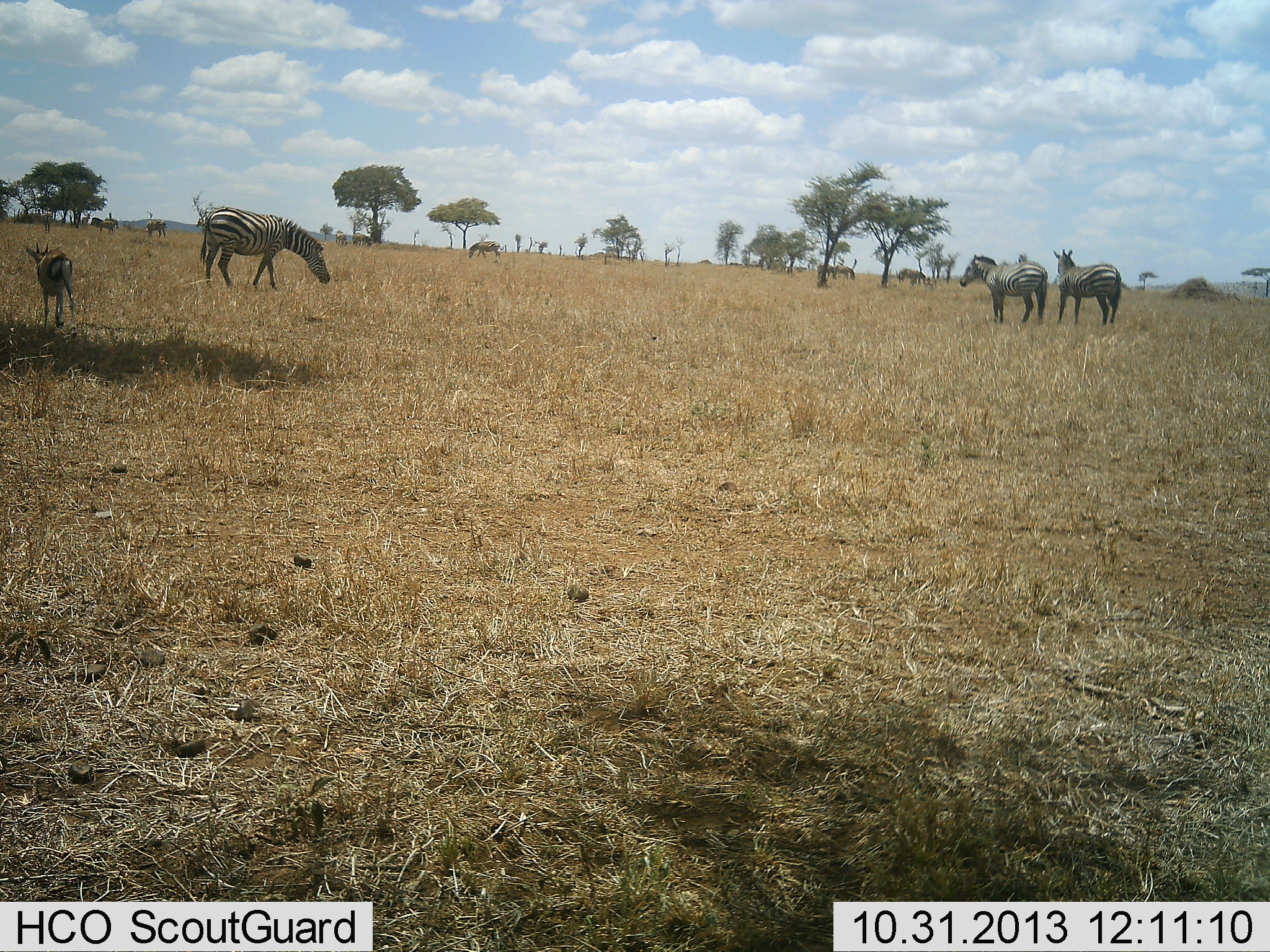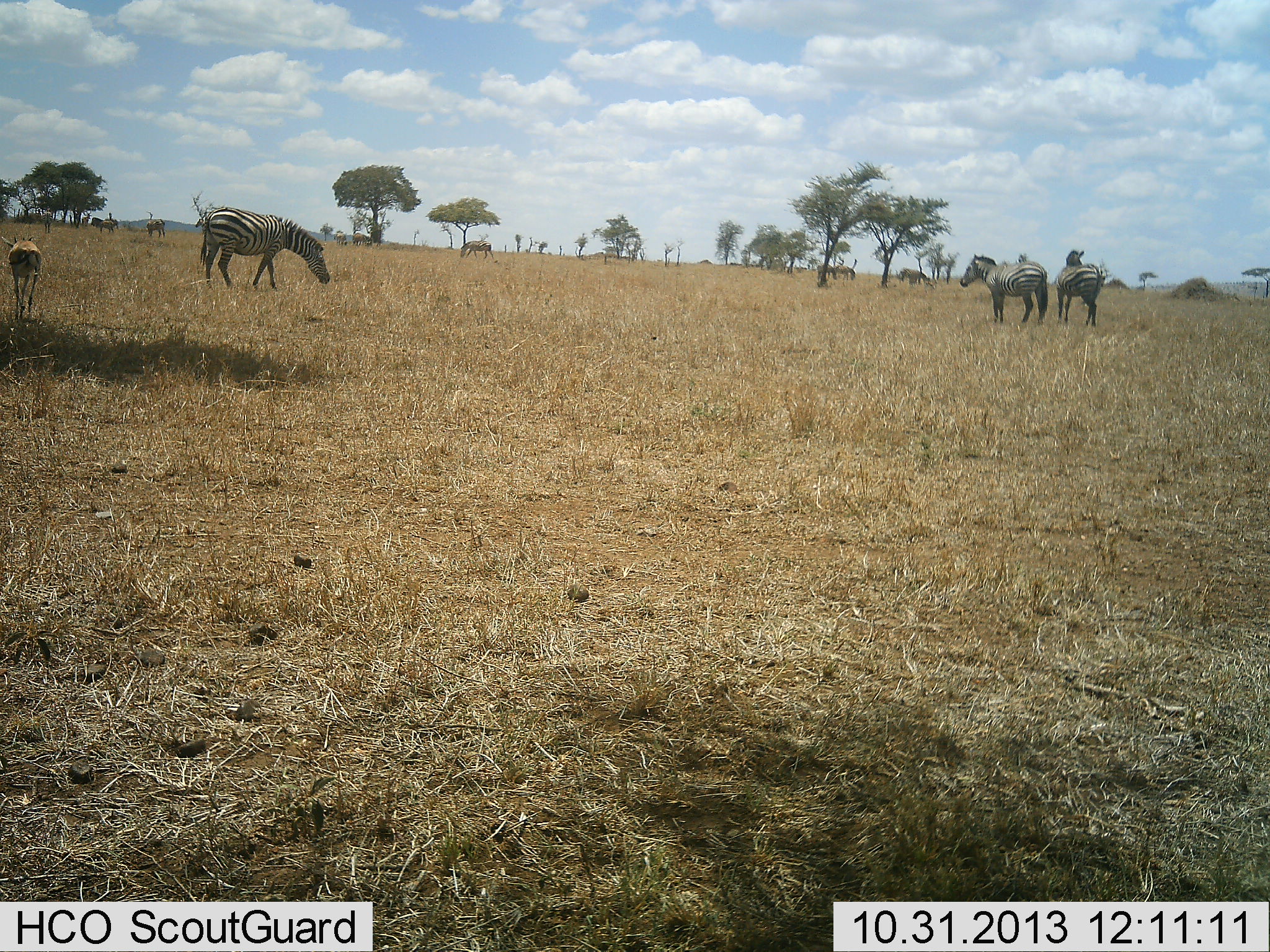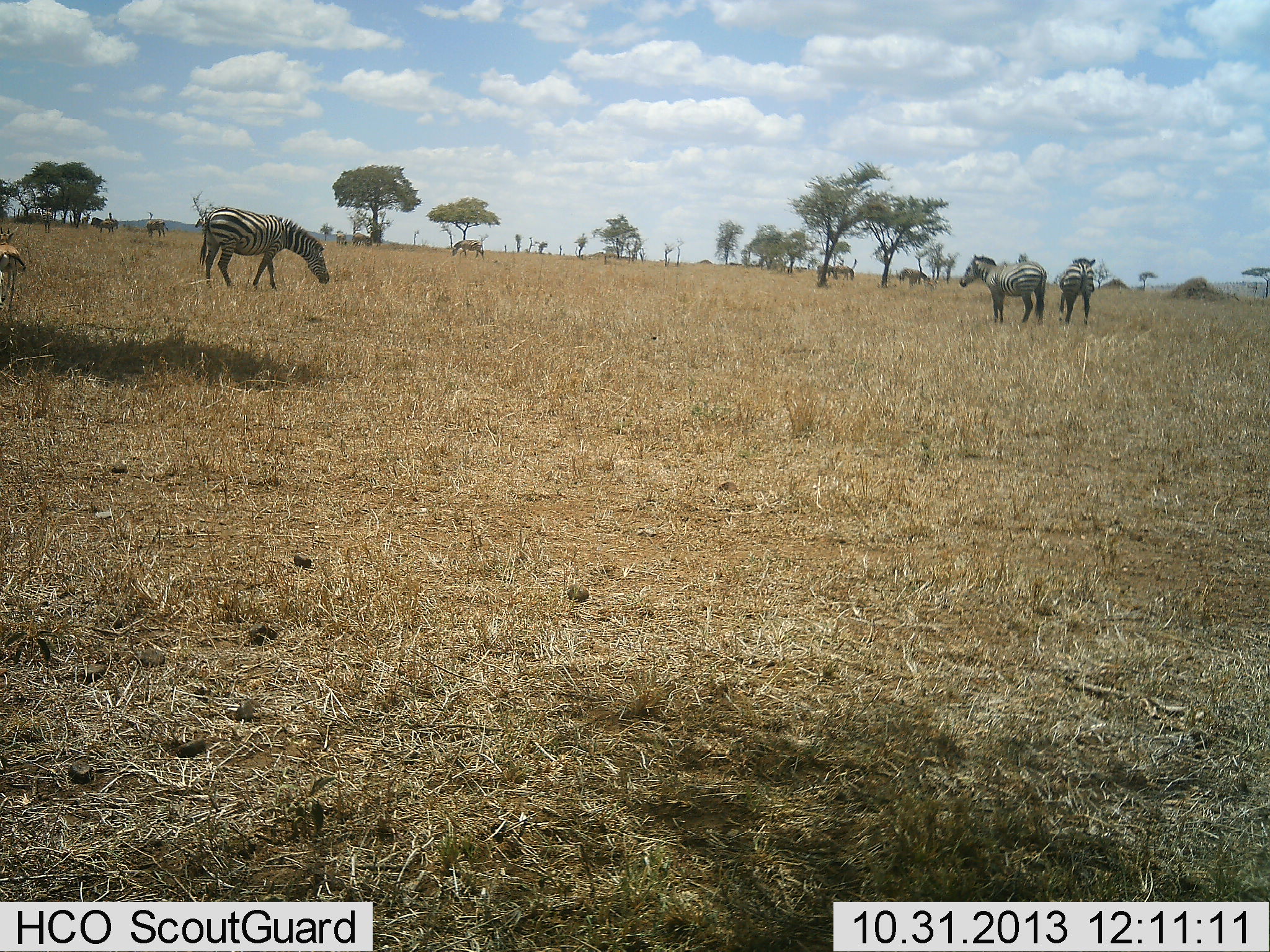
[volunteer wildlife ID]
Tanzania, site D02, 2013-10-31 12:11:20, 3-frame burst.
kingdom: Animalia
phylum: Chordata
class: Mammalia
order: Artiodactyla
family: Bovidae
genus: Eudorcas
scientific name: Eudorcas thomsonii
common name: thomson's gazelle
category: gazellethomsons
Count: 1.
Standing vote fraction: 0%.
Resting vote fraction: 0%.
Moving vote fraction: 92%.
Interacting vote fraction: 0%.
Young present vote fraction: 0%.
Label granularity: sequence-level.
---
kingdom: Animalia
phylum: Chordata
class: Mammalia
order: Perissodactyla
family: Equidae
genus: Equus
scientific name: Equus quagga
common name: plains zebra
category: zebra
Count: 6.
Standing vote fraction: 100%.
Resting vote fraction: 0%.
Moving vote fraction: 46%.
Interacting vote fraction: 0%.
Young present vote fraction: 0%.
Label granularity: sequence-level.